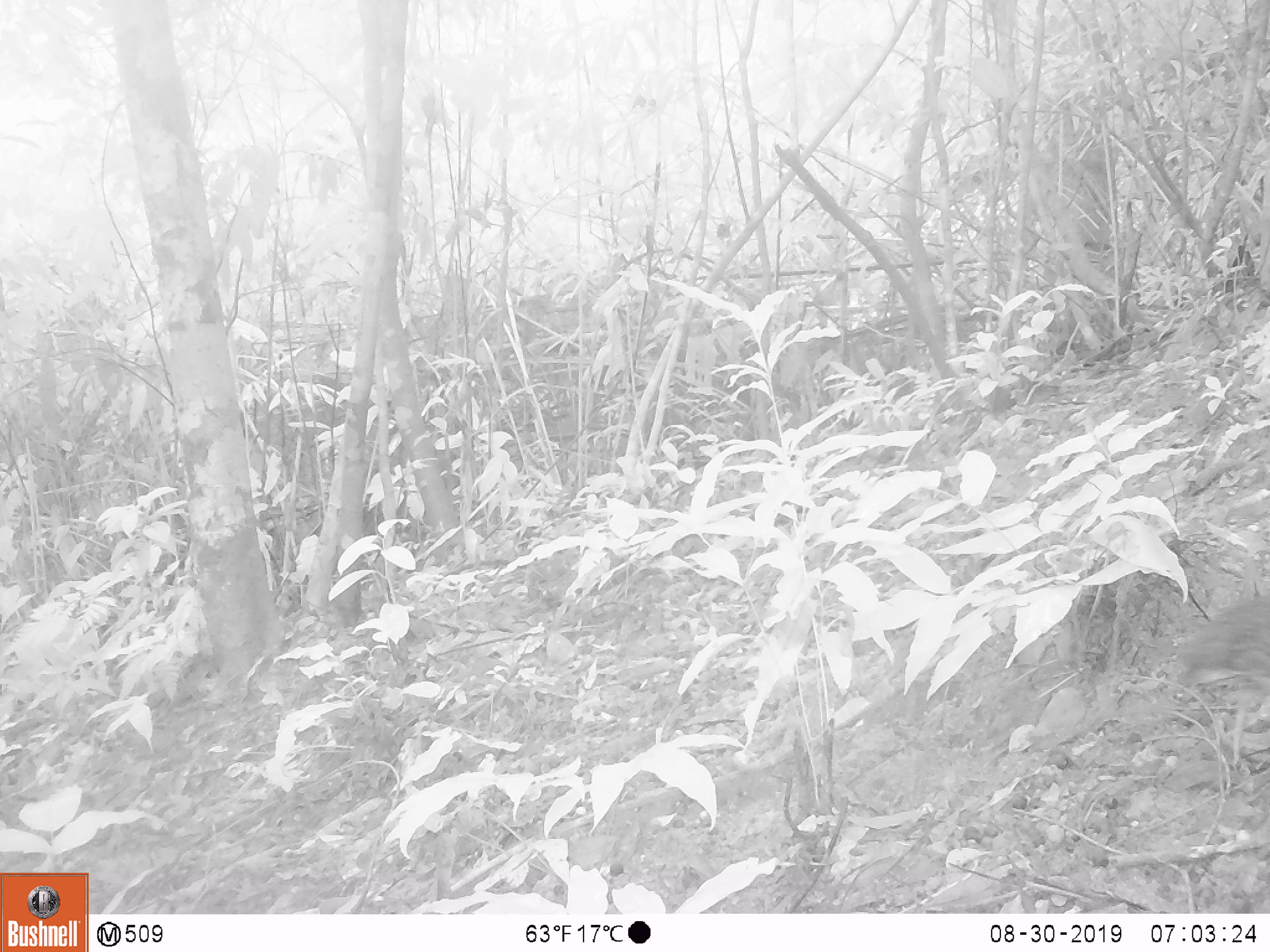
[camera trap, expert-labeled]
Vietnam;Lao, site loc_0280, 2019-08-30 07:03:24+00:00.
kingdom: Animalia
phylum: Chordata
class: Aves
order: Galliformes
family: Phasianidae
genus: Polyplectron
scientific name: Polyplectron bicalcaratum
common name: gray peacock-pheasant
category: grey peacock pheasant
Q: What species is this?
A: Grey peacock pheasant (gray peacock-pheasant) (Polyplectron bicalcaratum).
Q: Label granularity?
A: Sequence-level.